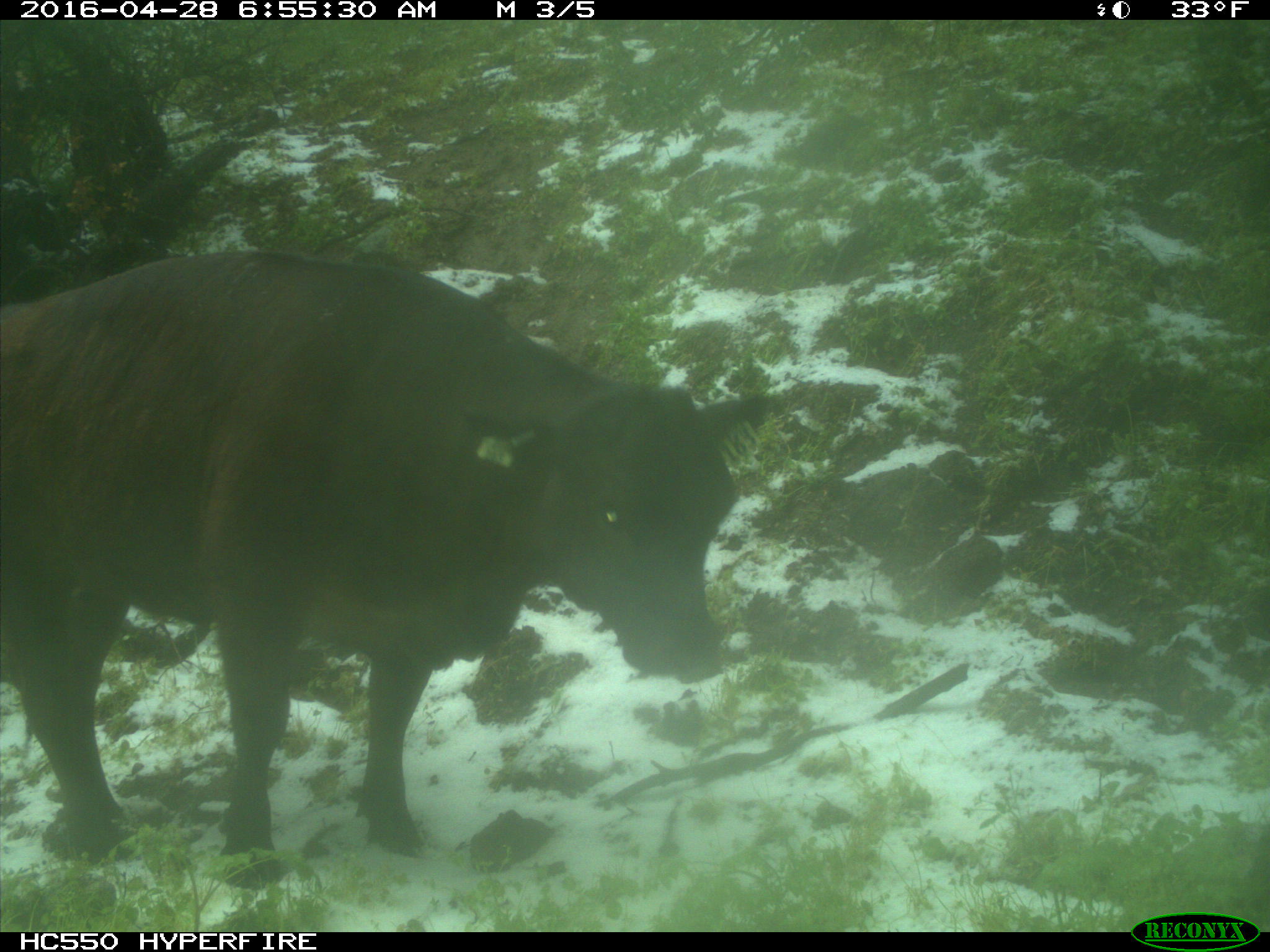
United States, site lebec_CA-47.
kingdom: Animalia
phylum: Chordata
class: Mammalia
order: Artiodactyla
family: Bovidae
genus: Bos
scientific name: Bos taurus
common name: domestic cow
Bos taurus (domestic cow).